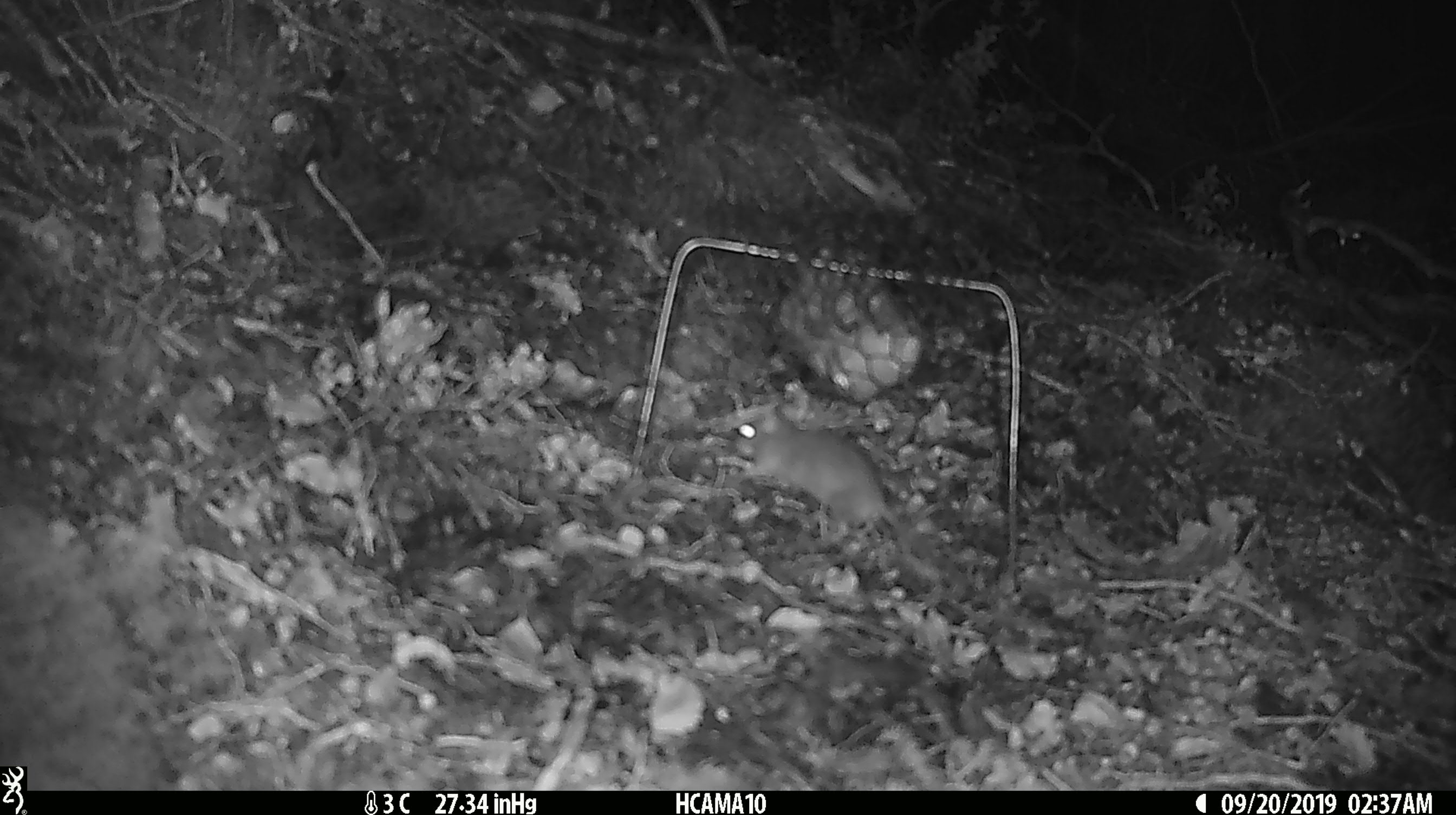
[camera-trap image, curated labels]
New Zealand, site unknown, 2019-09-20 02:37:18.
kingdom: Animalia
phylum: Chordata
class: Mammalia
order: Rodentia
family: Muridae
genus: Mus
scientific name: Mus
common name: mouse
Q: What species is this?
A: Mouse (Mus).